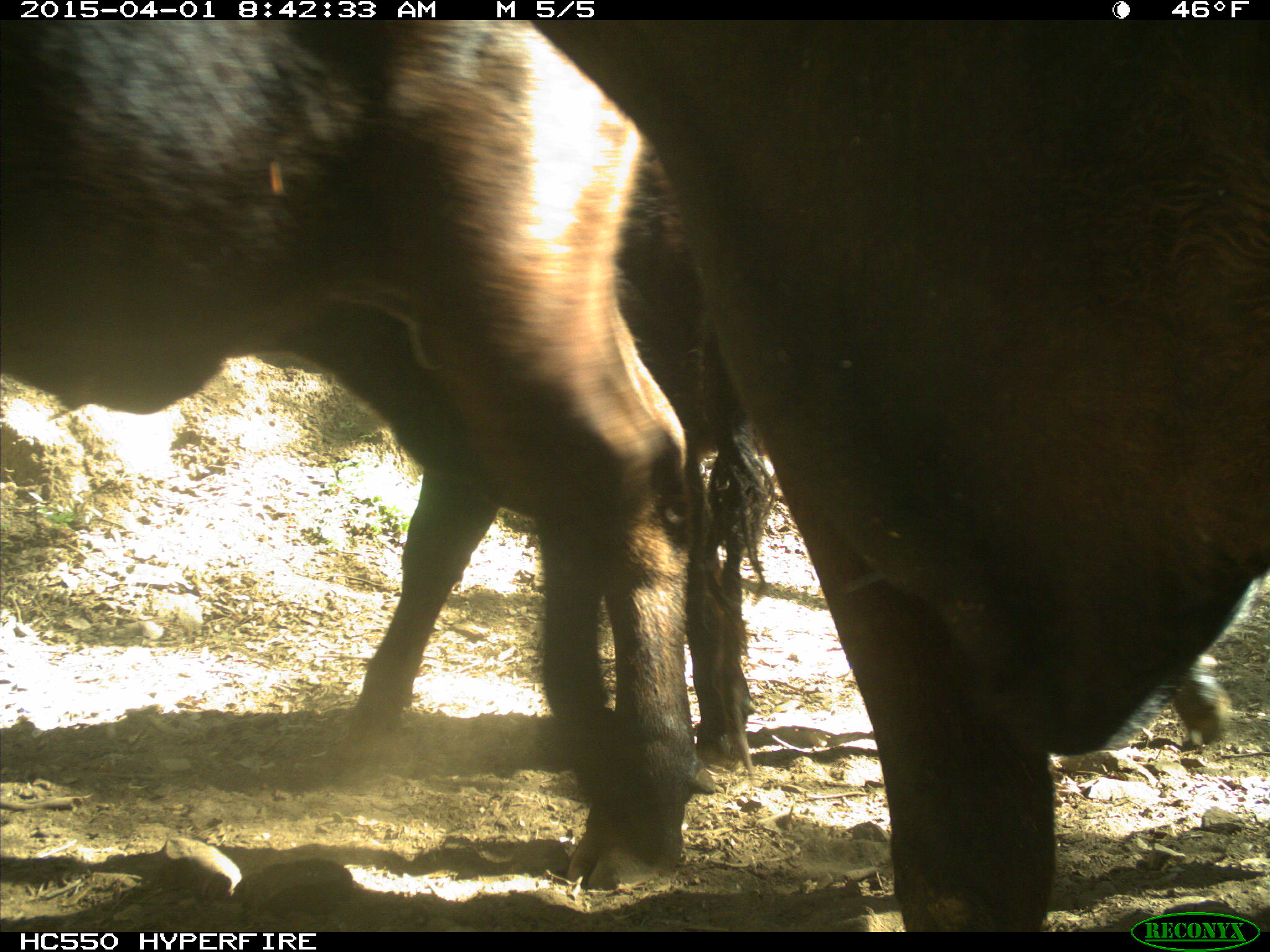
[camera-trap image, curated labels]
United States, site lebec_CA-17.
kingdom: Animalia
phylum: Chordata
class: Mammalia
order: Artiodactyla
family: Bovidae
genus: Bos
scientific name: Bos taurus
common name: domestic cow